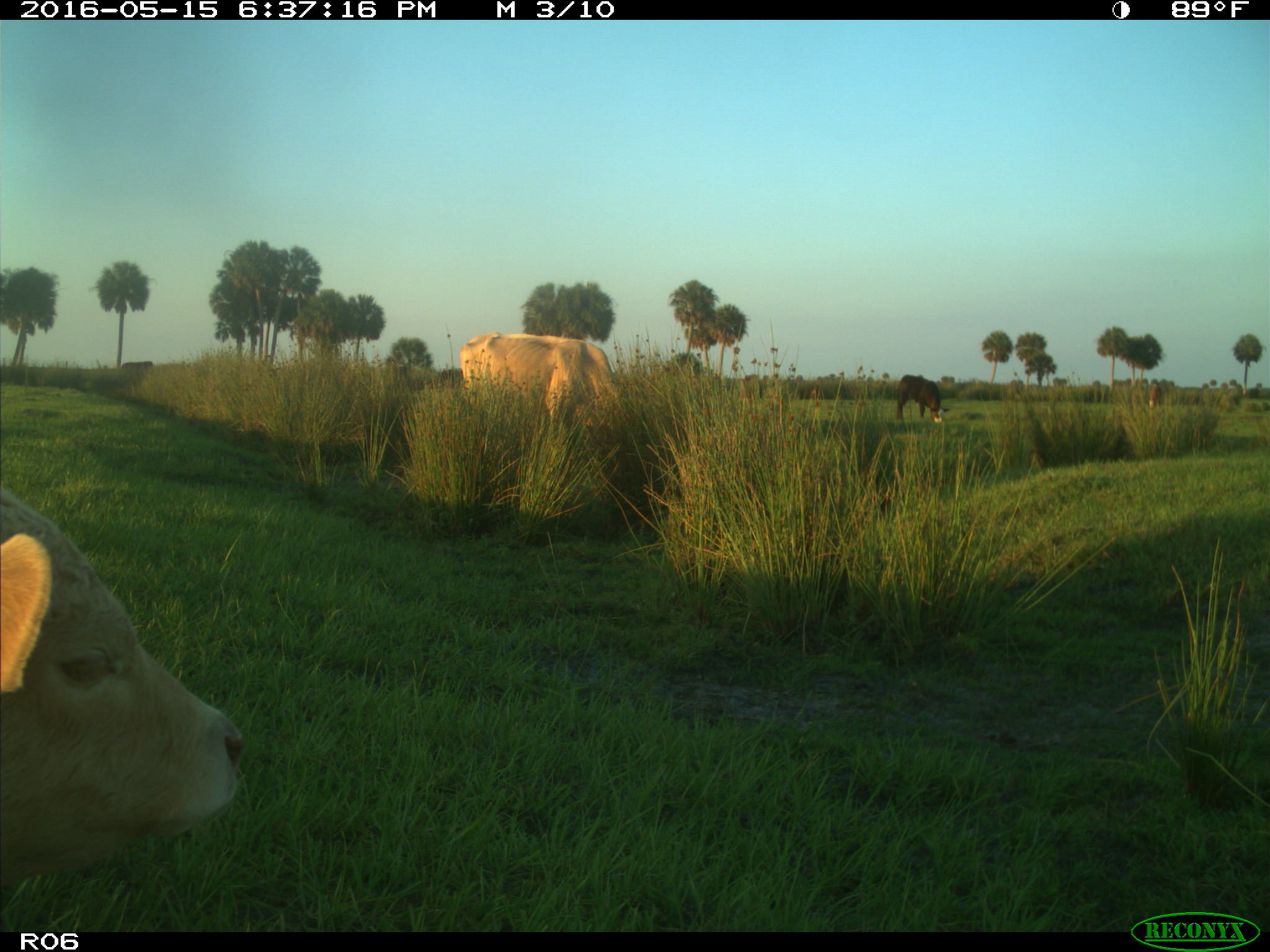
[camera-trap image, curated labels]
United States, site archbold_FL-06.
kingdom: Animalia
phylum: Chordata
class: Mammalia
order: Artiodactyla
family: Bovidae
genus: Bos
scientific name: Bos taurus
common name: domestic cow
Bos taurus (domestic cow).